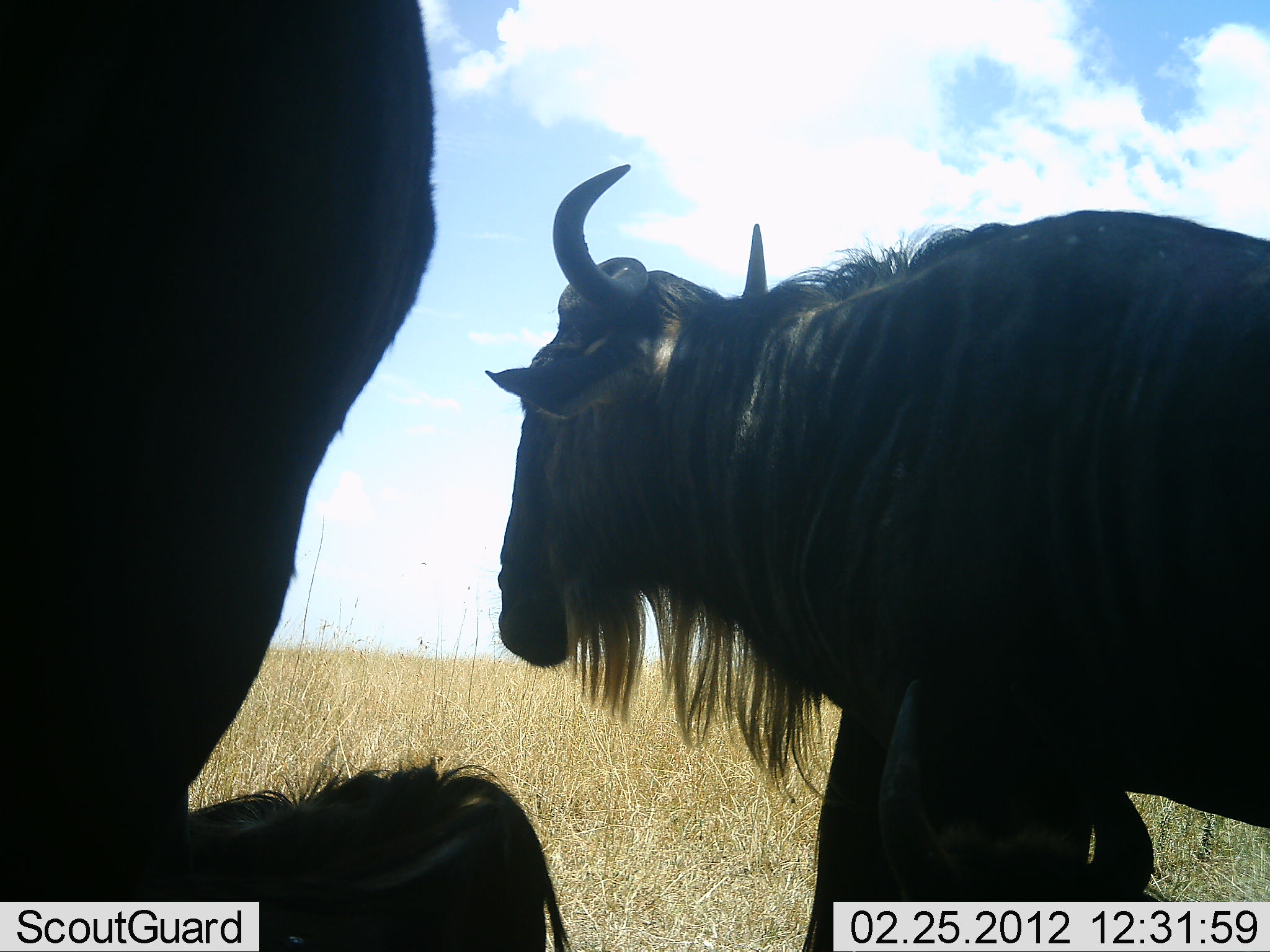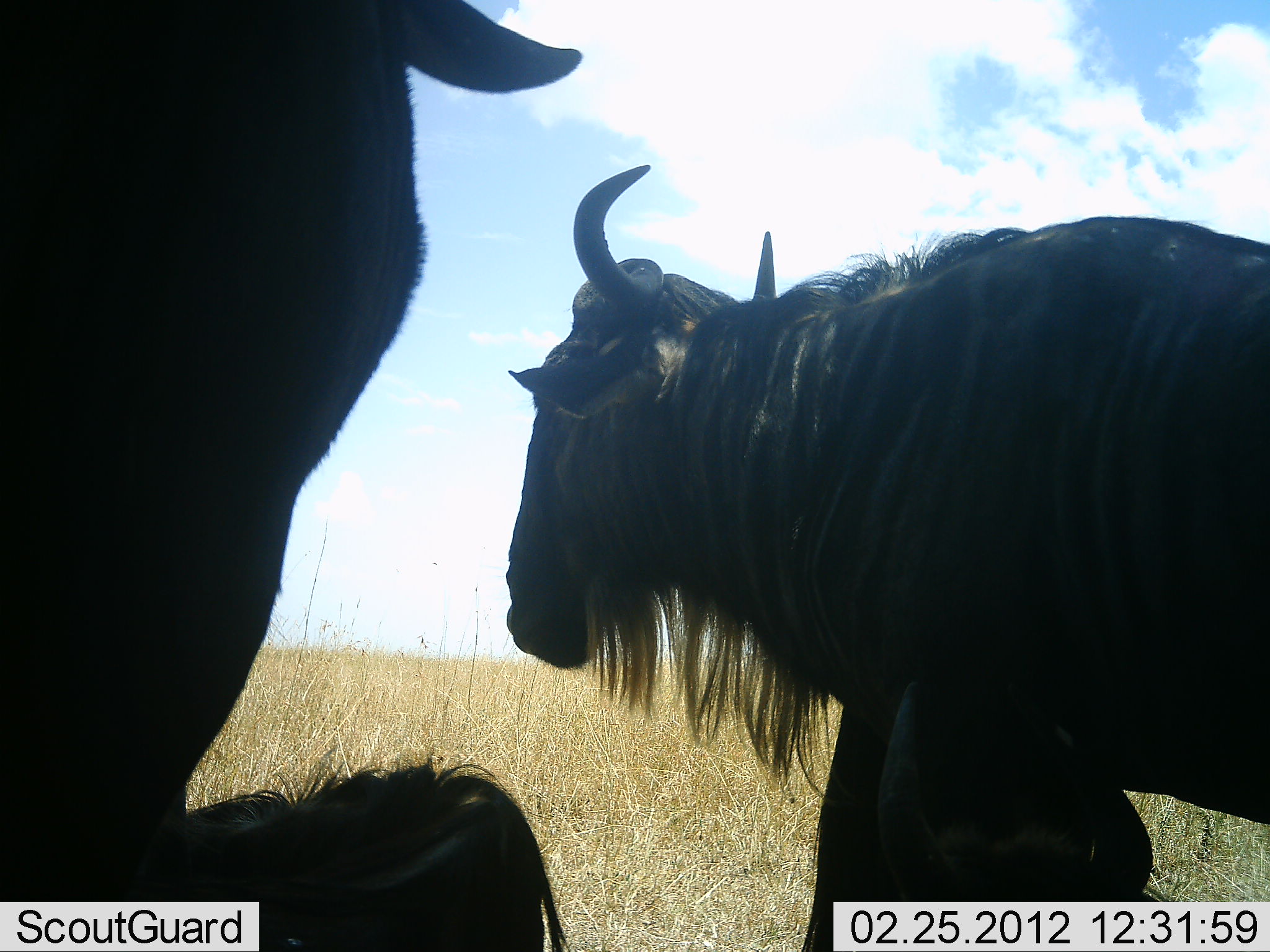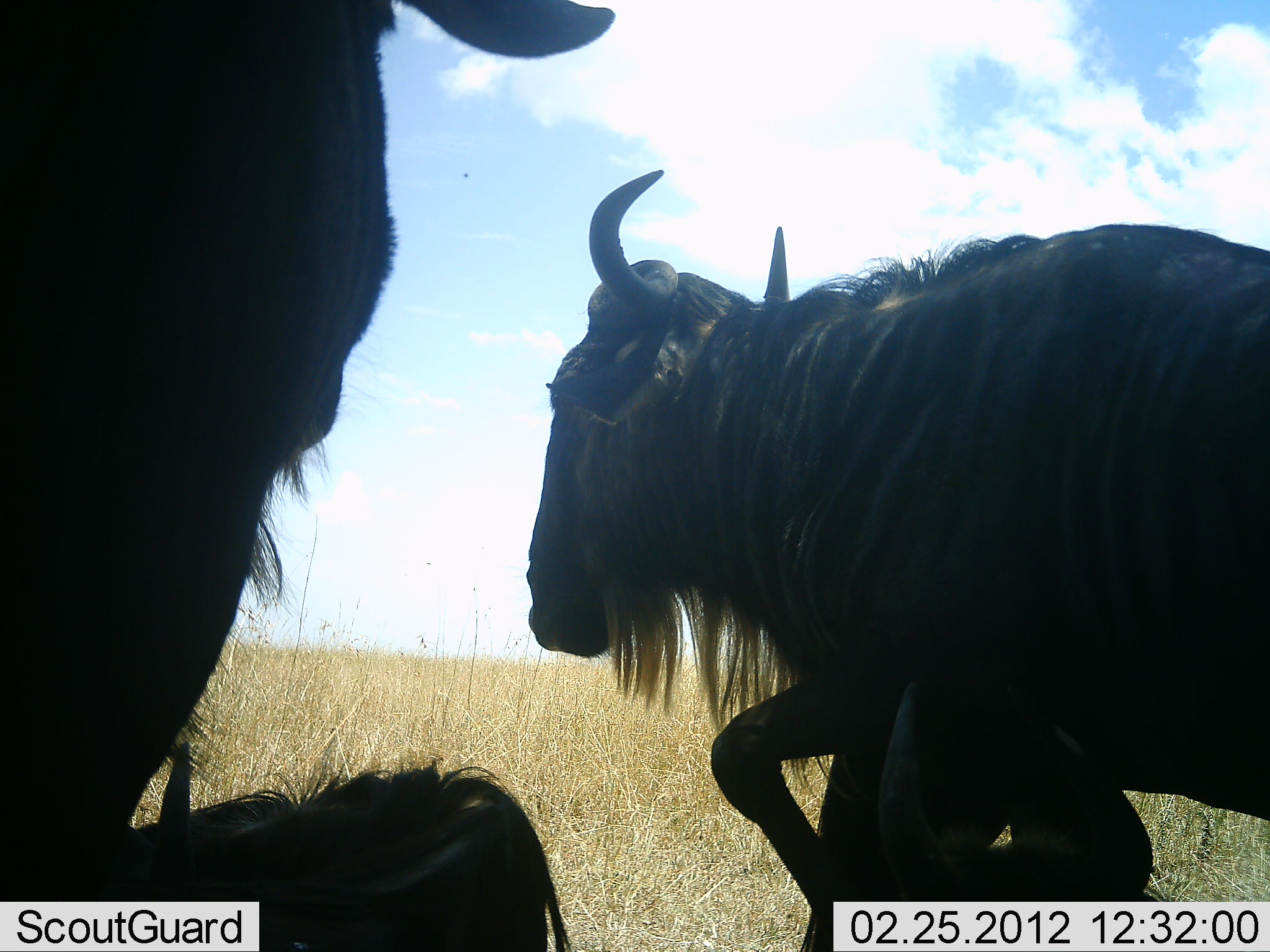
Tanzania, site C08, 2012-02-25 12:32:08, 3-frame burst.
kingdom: Animalia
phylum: Chordata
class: Mammalia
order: Artiodactyla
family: Bovidae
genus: Connochaetes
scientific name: Connochaetes taurinus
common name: blue wildebeest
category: wildebeest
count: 3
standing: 87%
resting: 74%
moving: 4%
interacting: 0%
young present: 4%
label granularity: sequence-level